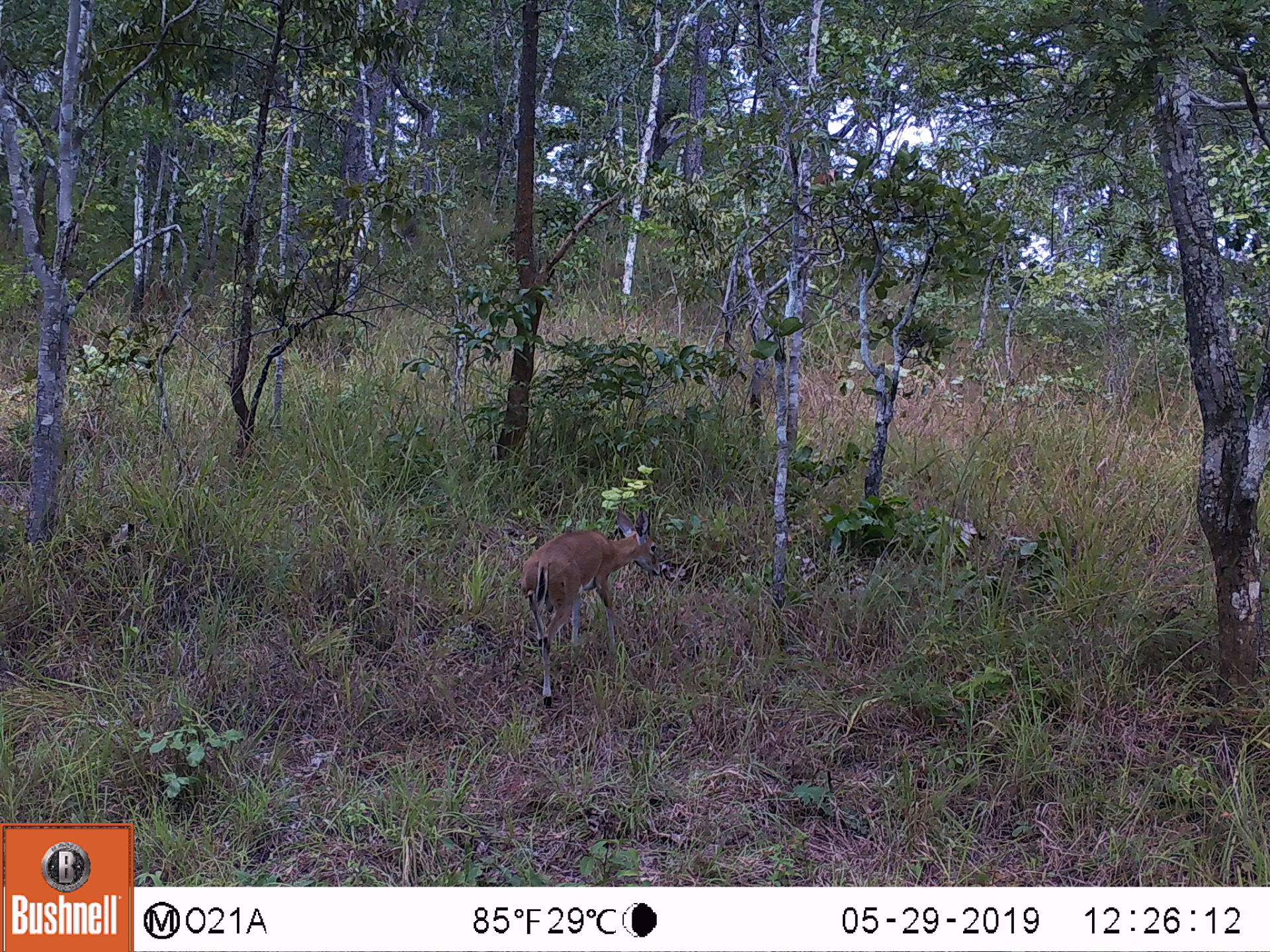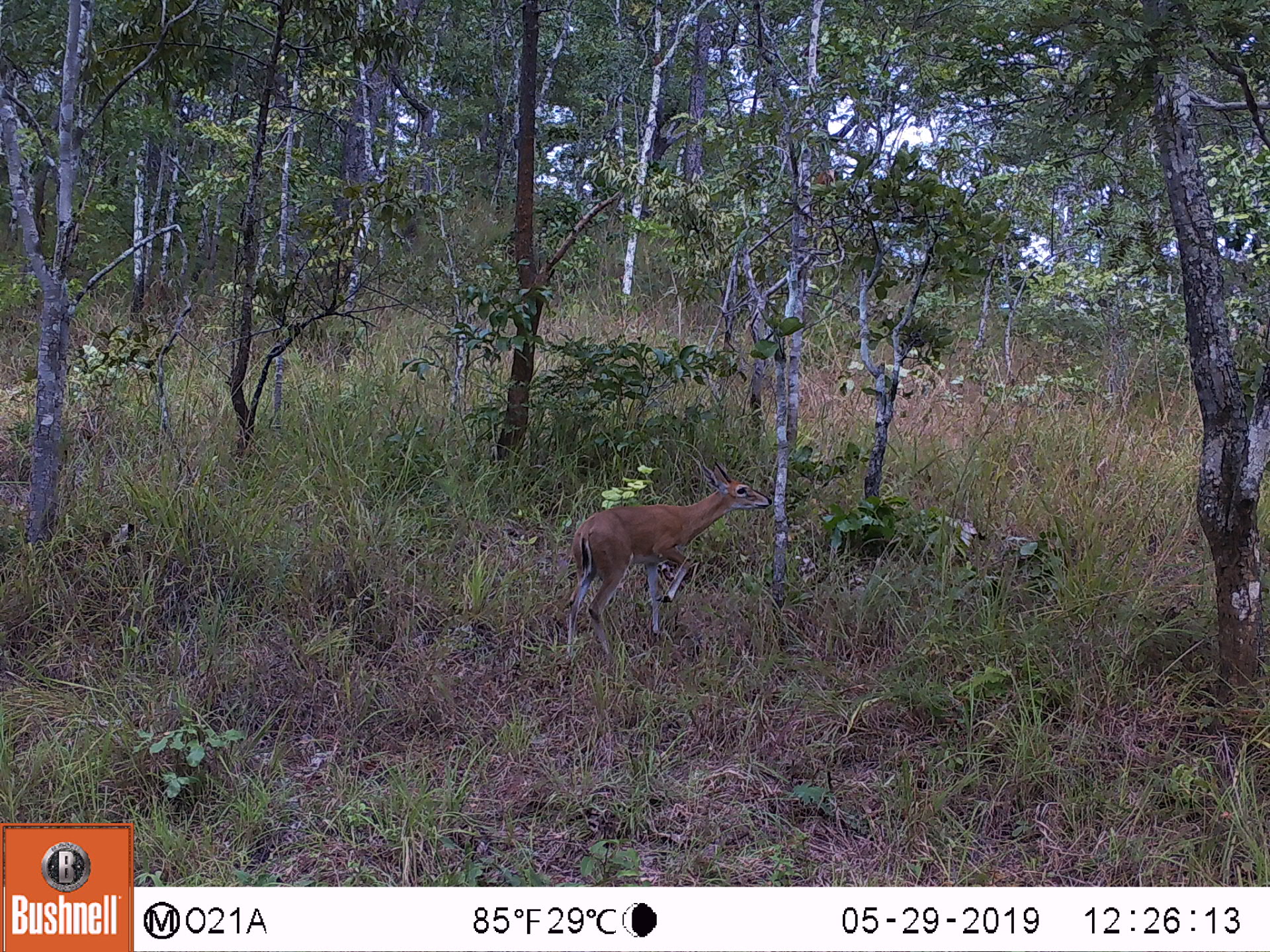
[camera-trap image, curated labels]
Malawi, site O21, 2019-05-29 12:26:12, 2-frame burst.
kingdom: Animalia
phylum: Chordata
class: Mammalia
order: Artiodactyla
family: Bovidae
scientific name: Antilopinae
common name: small antelope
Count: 1.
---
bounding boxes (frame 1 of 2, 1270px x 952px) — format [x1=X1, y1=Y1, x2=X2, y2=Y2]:
small antelope: [x1=513, y1=499, x2=677, y2=713]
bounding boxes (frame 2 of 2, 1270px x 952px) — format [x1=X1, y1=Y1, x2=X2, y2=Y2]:
small antelope: [x1=558, y1=457, x2=794, y2=665]